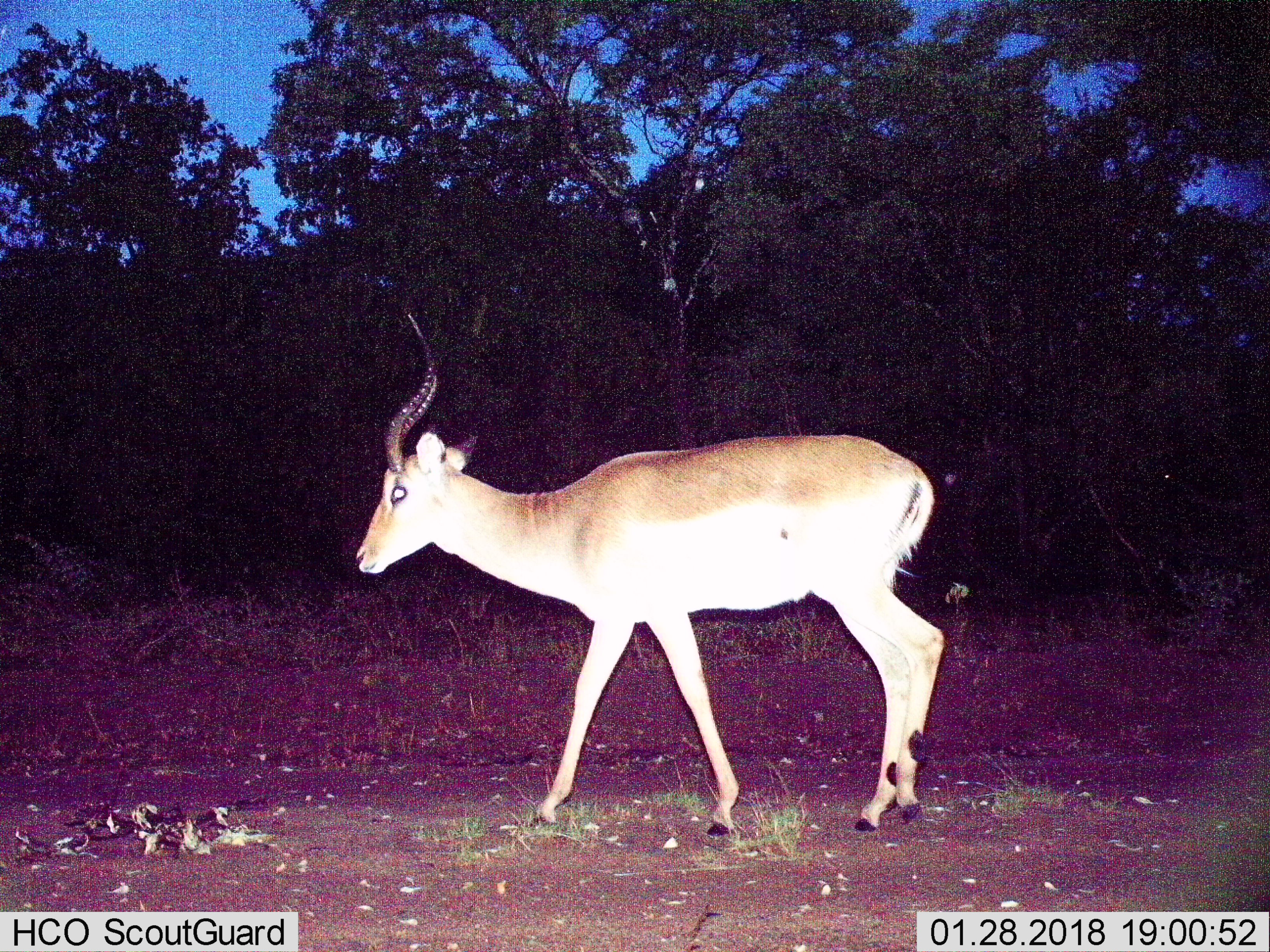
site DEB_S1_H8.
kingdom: Animalia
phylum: Chordata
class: Mammalia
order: Artiodactyla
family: Bovidae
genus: Aepyceros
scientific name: Aepyceros melampus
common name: impala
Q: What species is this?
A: Impala (Aepyceros melampus).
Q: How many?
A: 1.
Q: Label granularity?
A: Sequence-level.